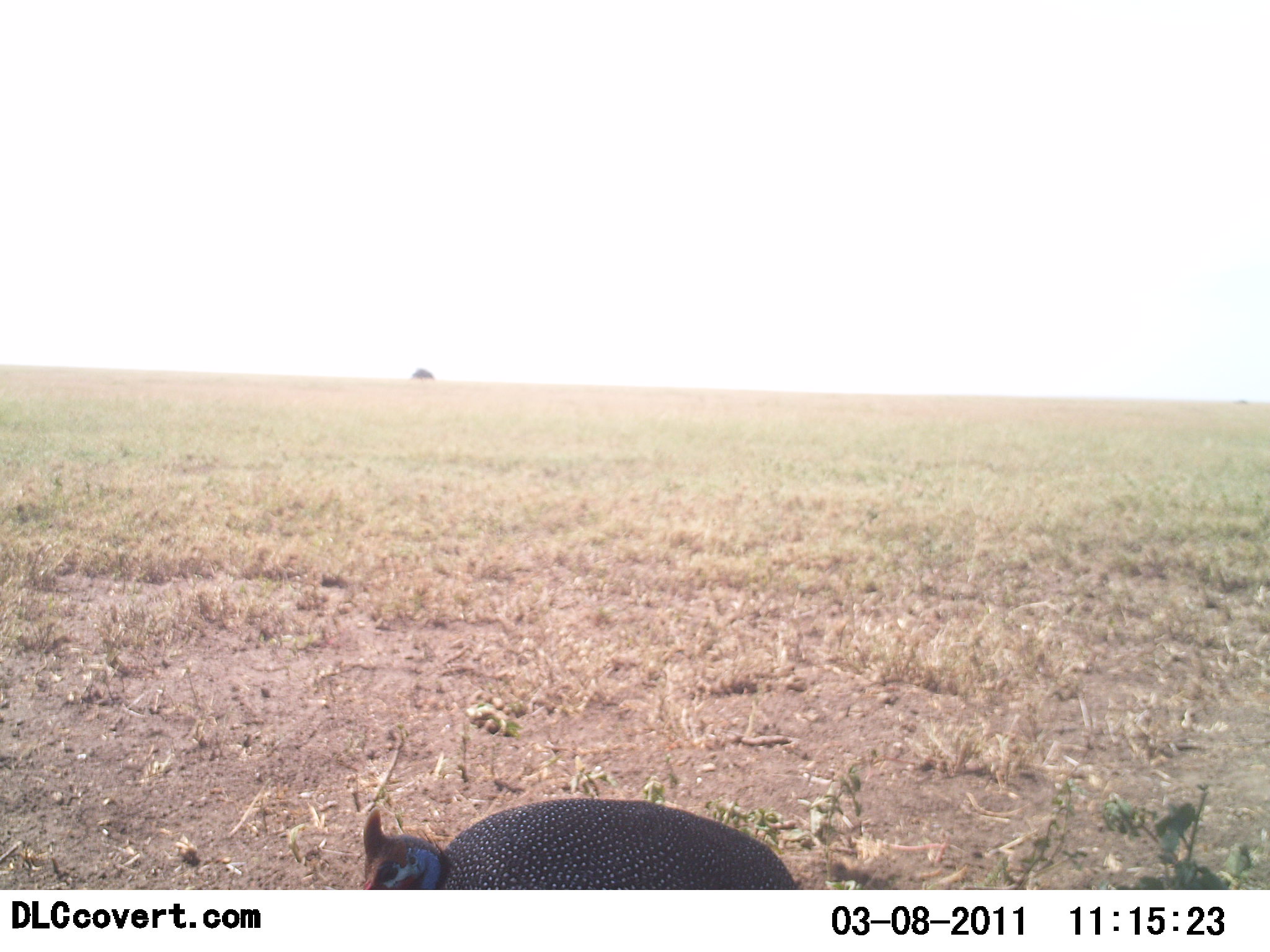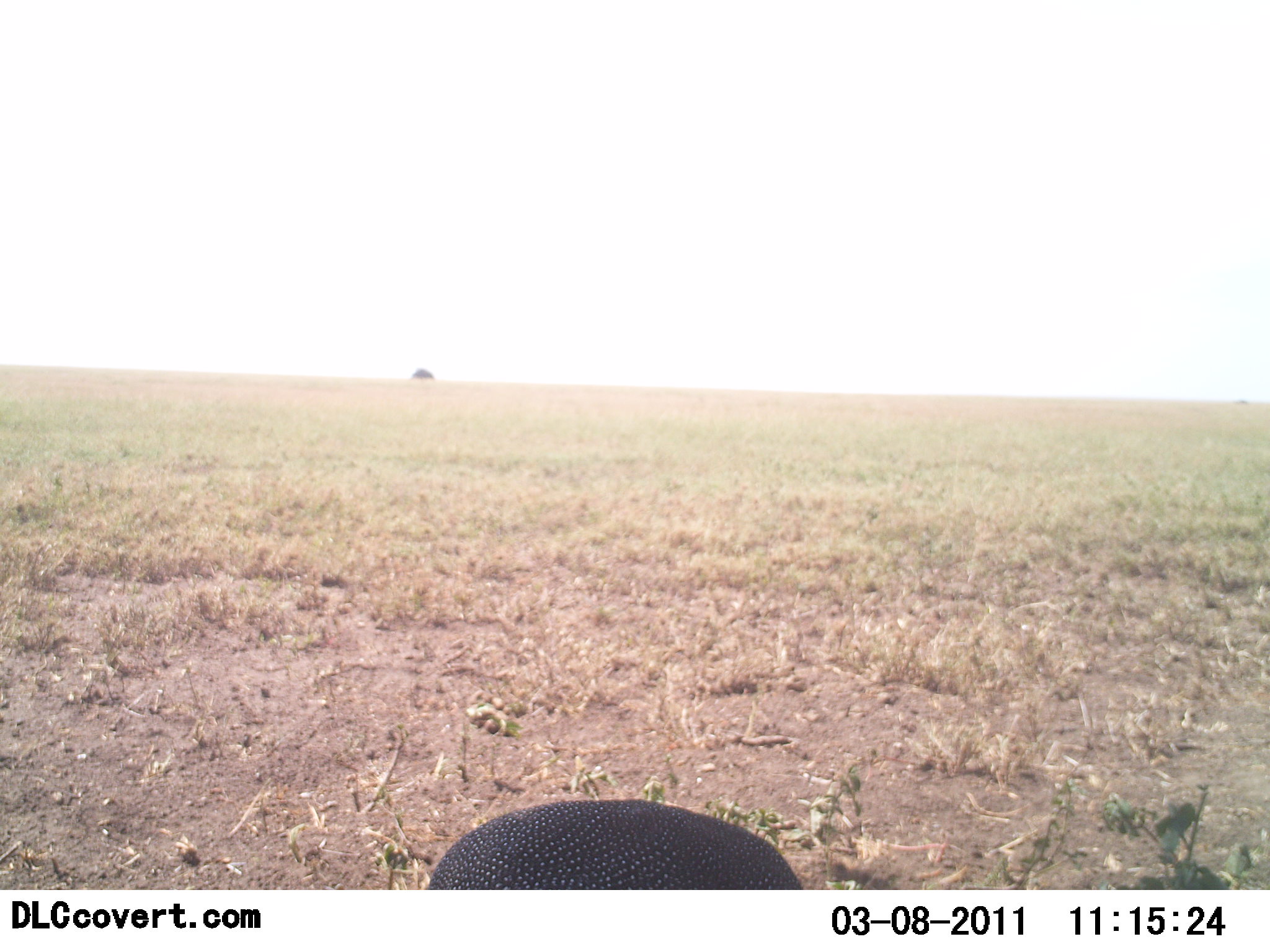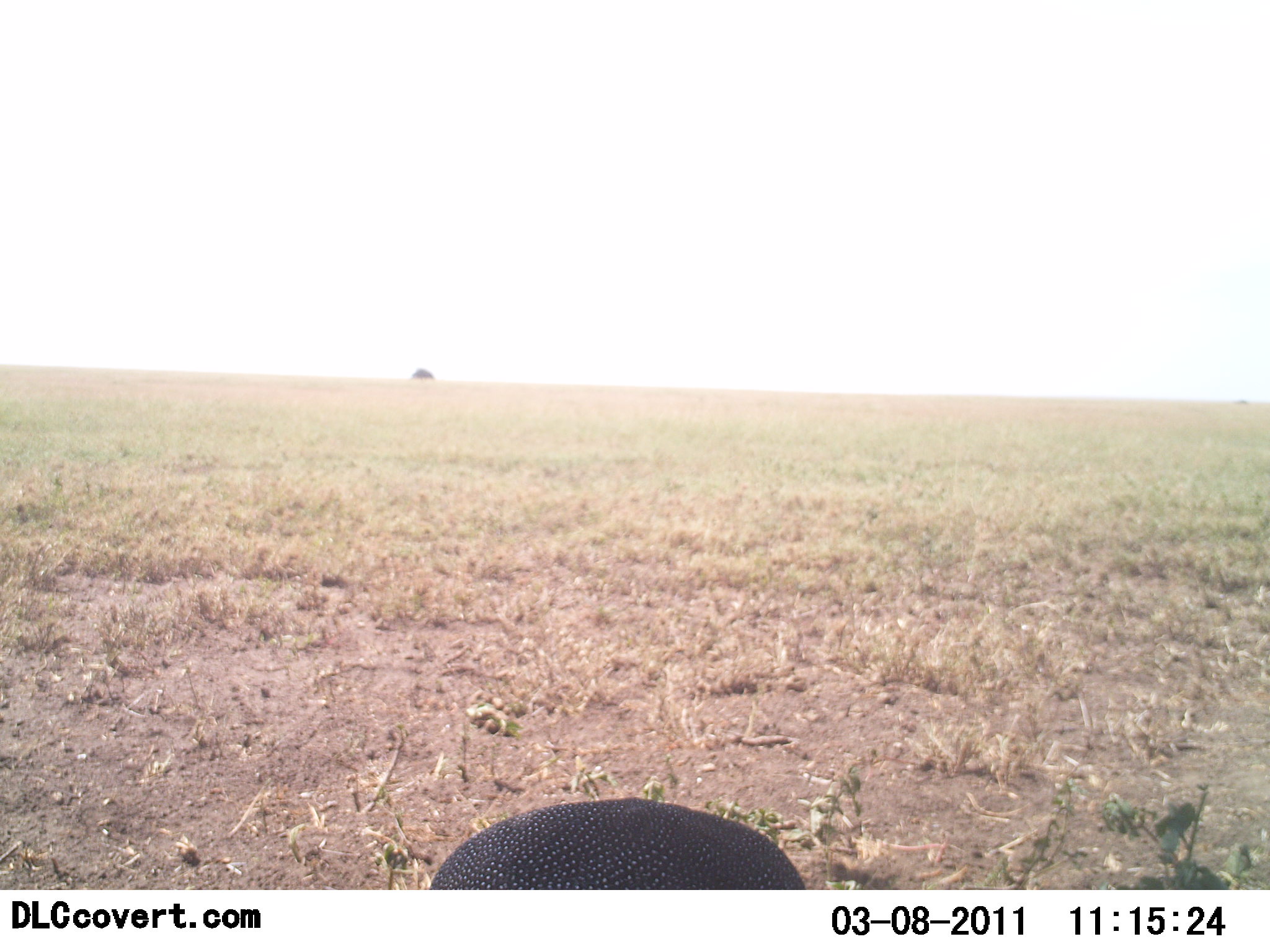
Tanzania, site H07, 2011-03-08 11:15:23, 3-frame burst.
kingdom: Animalia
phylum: Chordata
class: Aves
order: Galliformes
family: Numididae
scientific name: Numididae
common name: guinea fowl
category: guineafowl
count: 1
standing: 23%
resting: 0%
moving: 15%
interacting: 0%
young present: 0%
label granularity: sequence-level